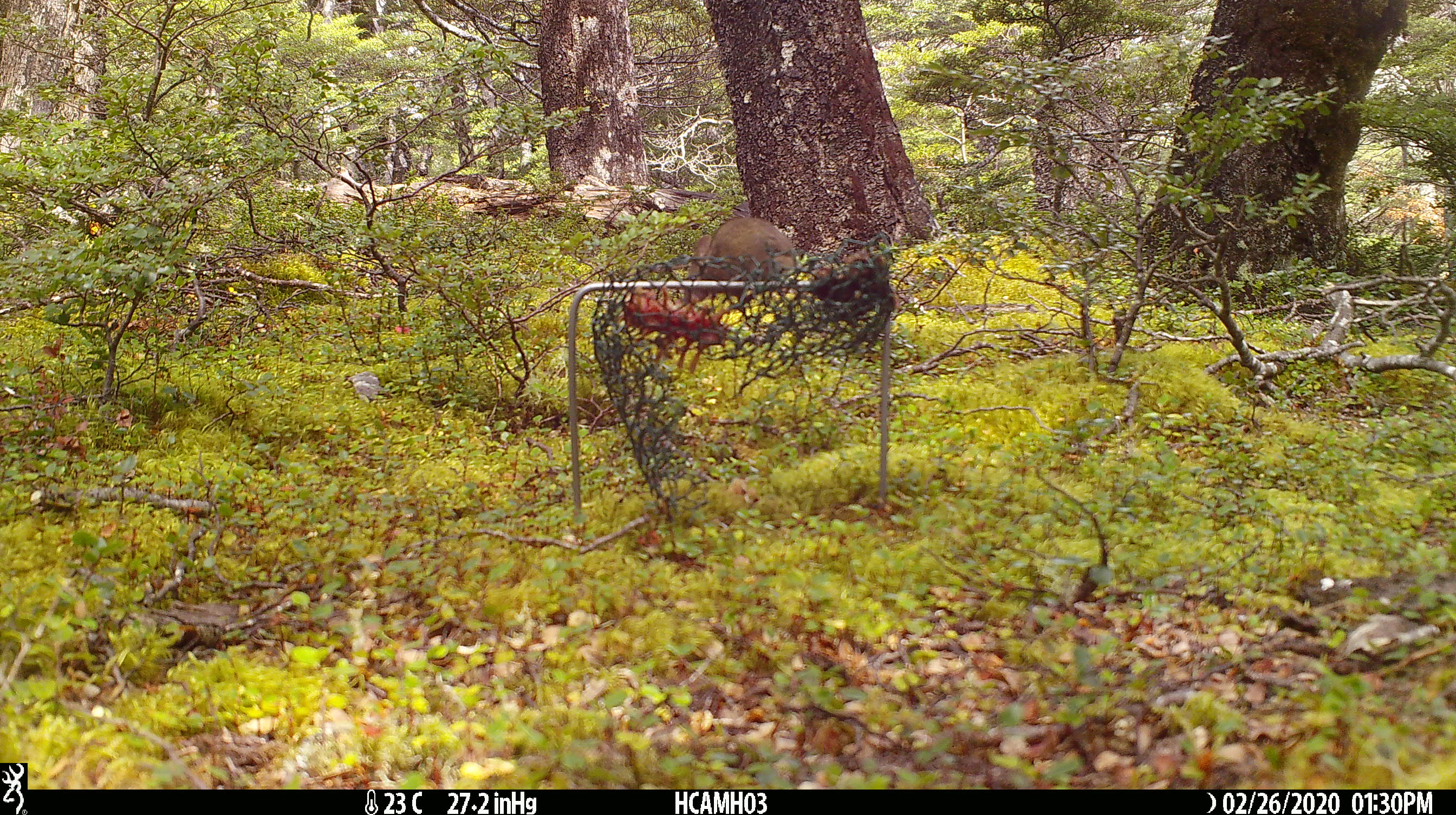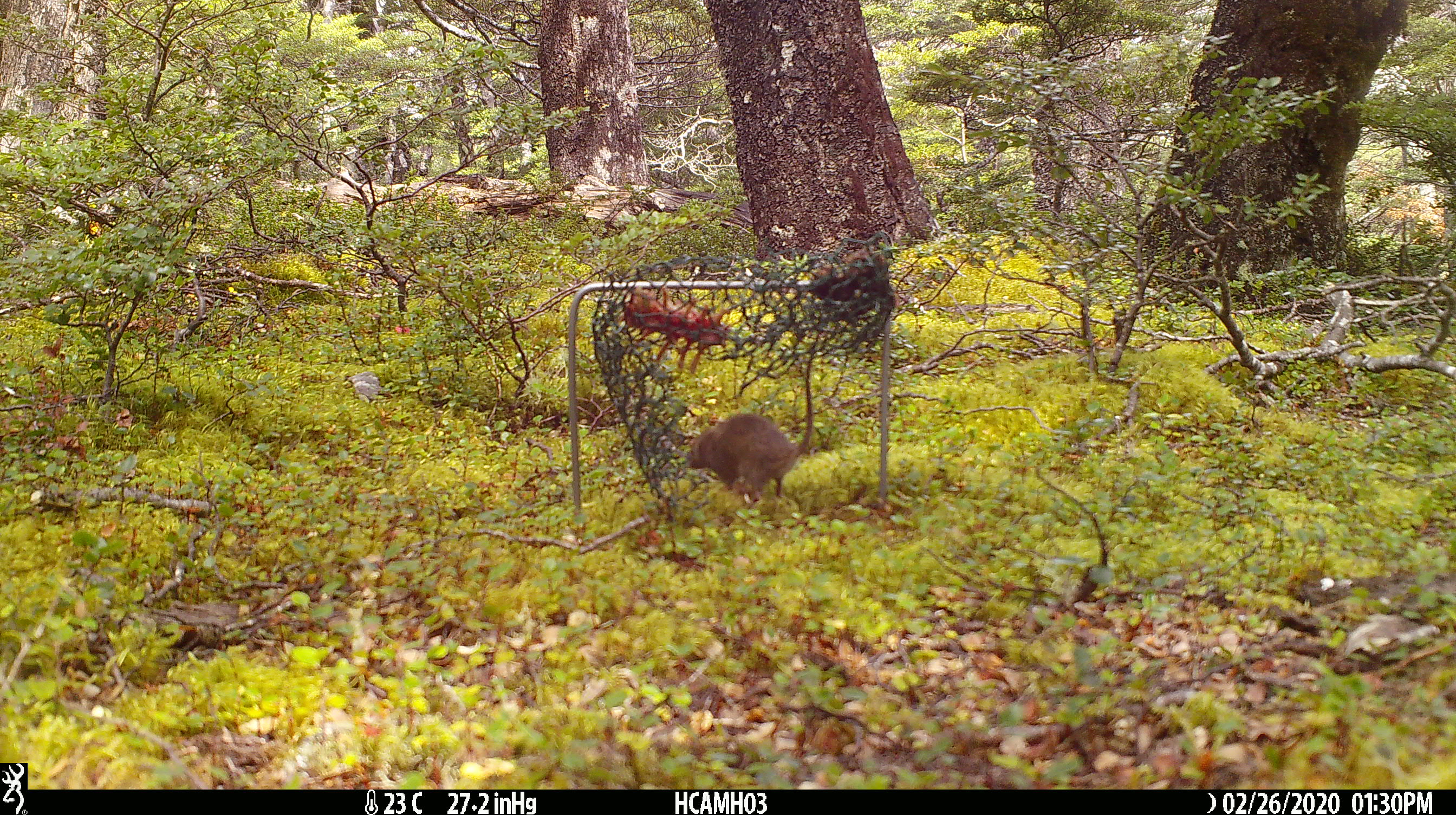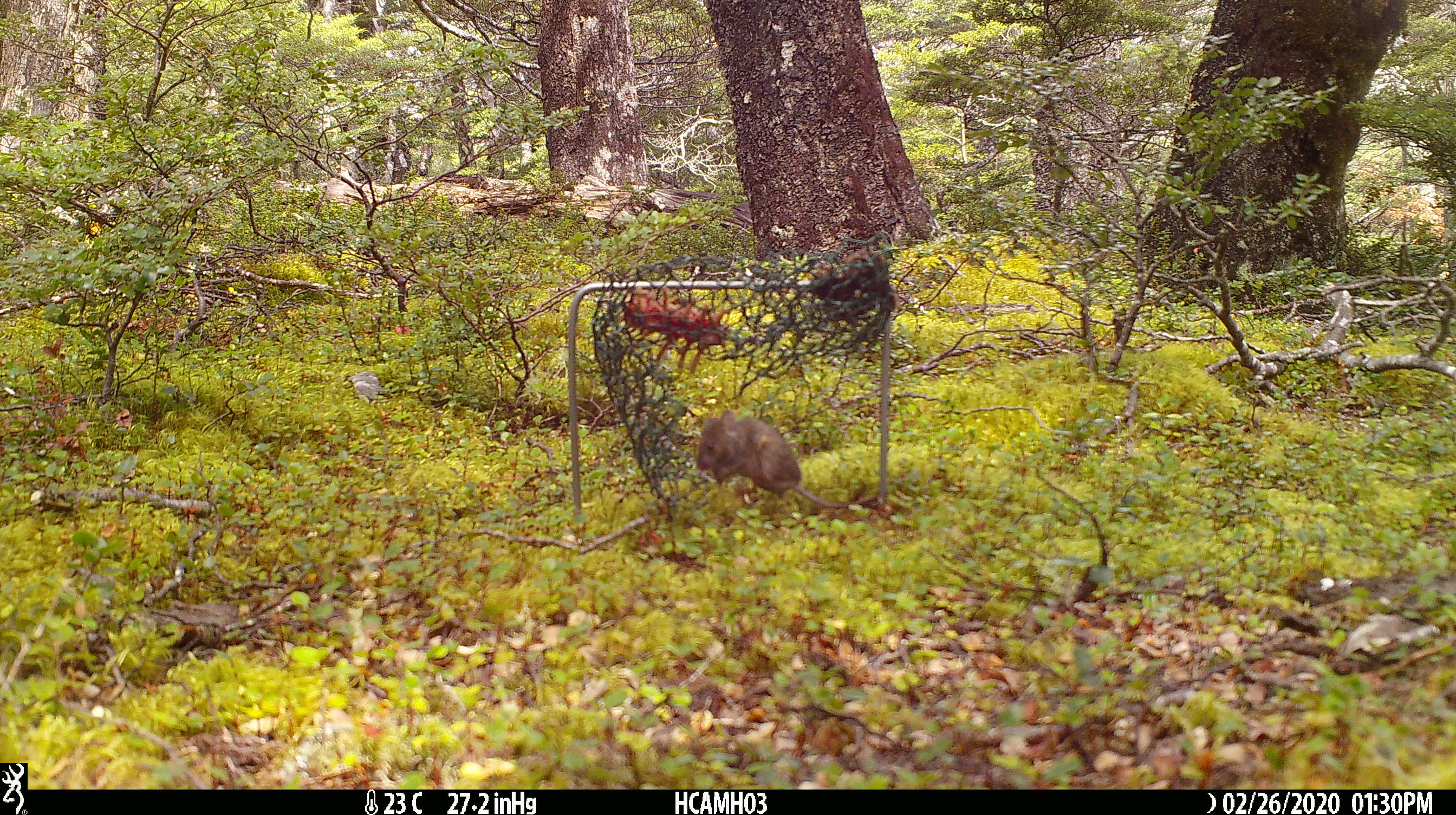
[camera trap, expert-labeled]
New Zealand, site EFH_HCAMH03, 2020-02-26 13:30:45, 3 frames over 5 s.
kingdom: Animalia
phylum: Chordata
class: Mammalia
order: Rodentia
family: Muridae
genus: Mus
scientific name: Mus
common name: mouse